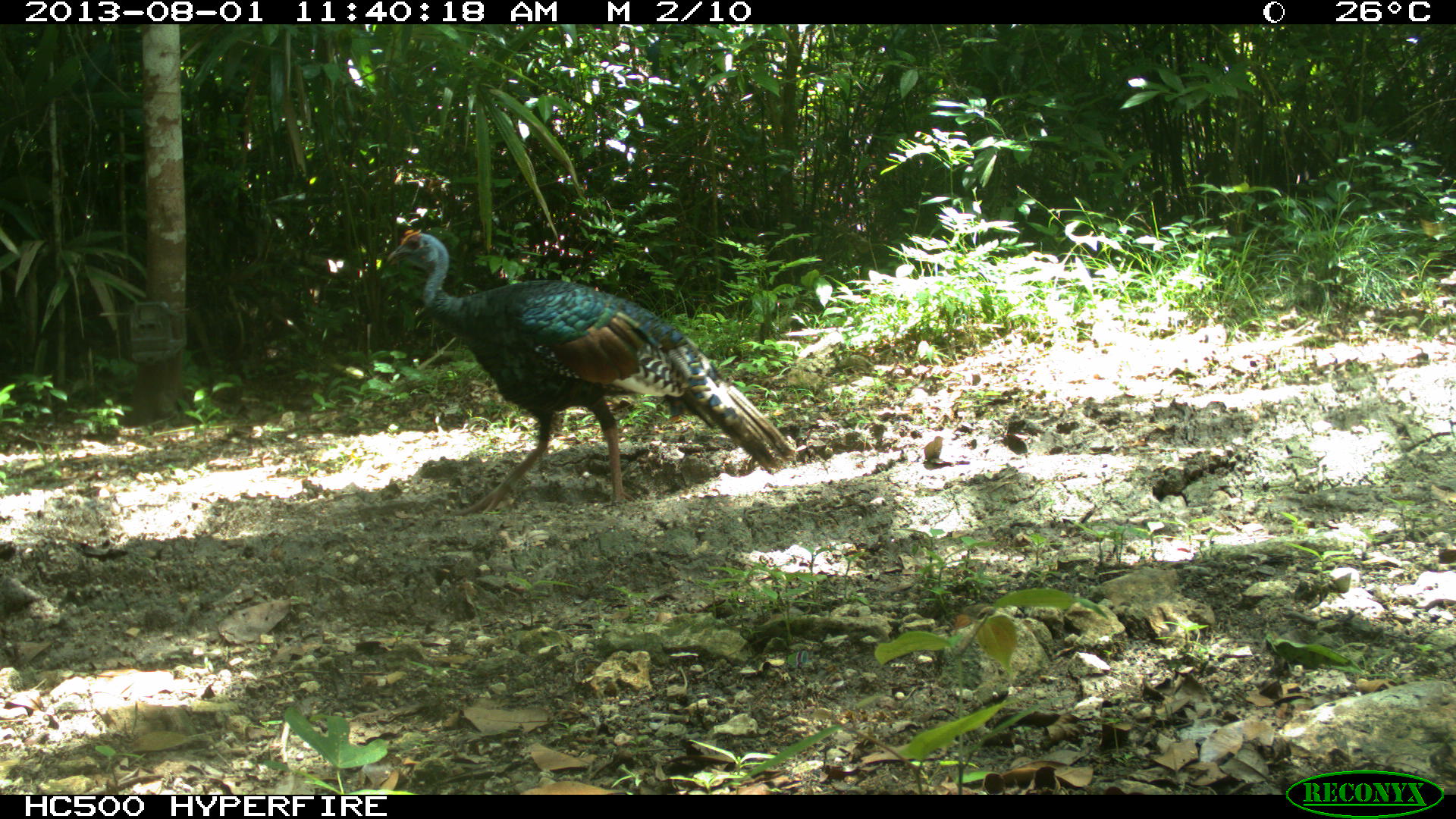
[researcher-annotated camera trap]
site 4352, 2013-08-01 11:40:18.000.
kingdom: Animalia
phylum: Chordata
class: Aves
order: Galliformes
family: Phasianidae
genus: Meleagris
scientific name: Meleagris ocellata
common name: ocellated turkey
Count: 1.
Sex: male.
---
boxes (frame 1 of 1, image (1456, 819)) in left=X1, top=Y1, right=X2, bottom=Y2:
meleagris ocellata: left=383, top=227, right=798, bottom=515